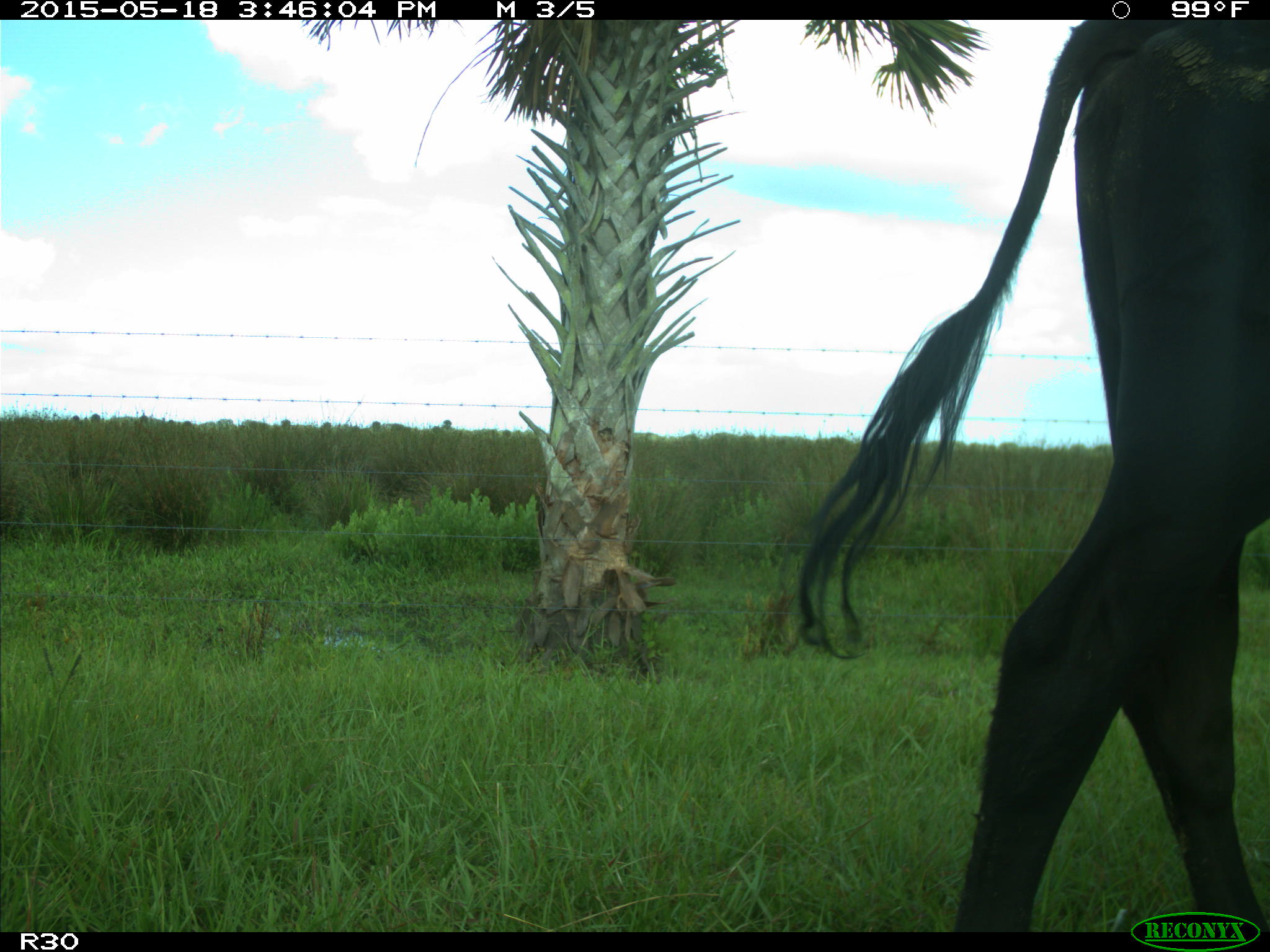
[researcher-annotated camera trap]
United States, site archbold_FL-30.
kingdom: Animalia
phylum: Chordata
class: Mammalia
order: Artiodactyla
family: Bovidae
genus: Bos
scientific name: Bos taurus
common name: domestic cow